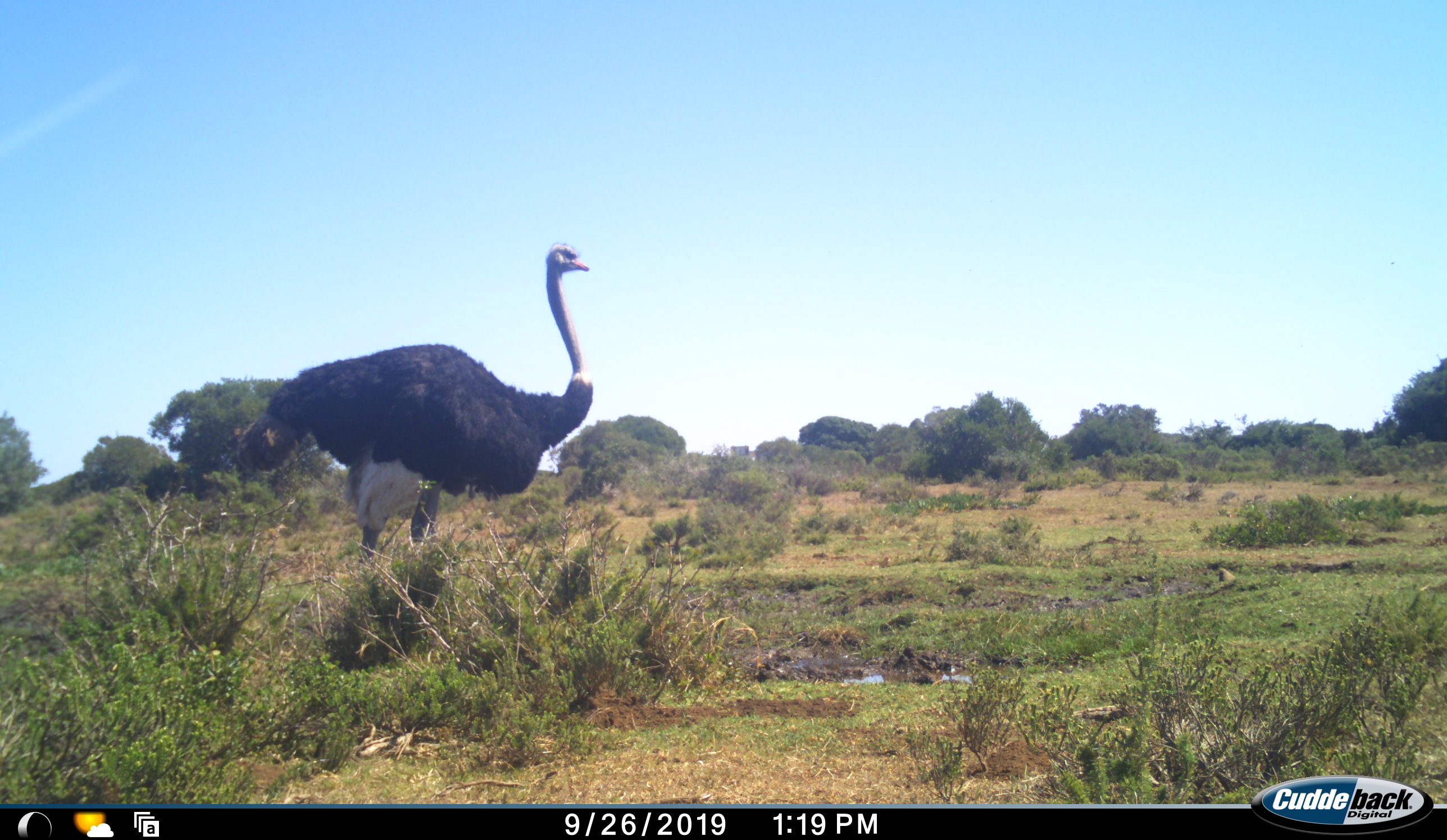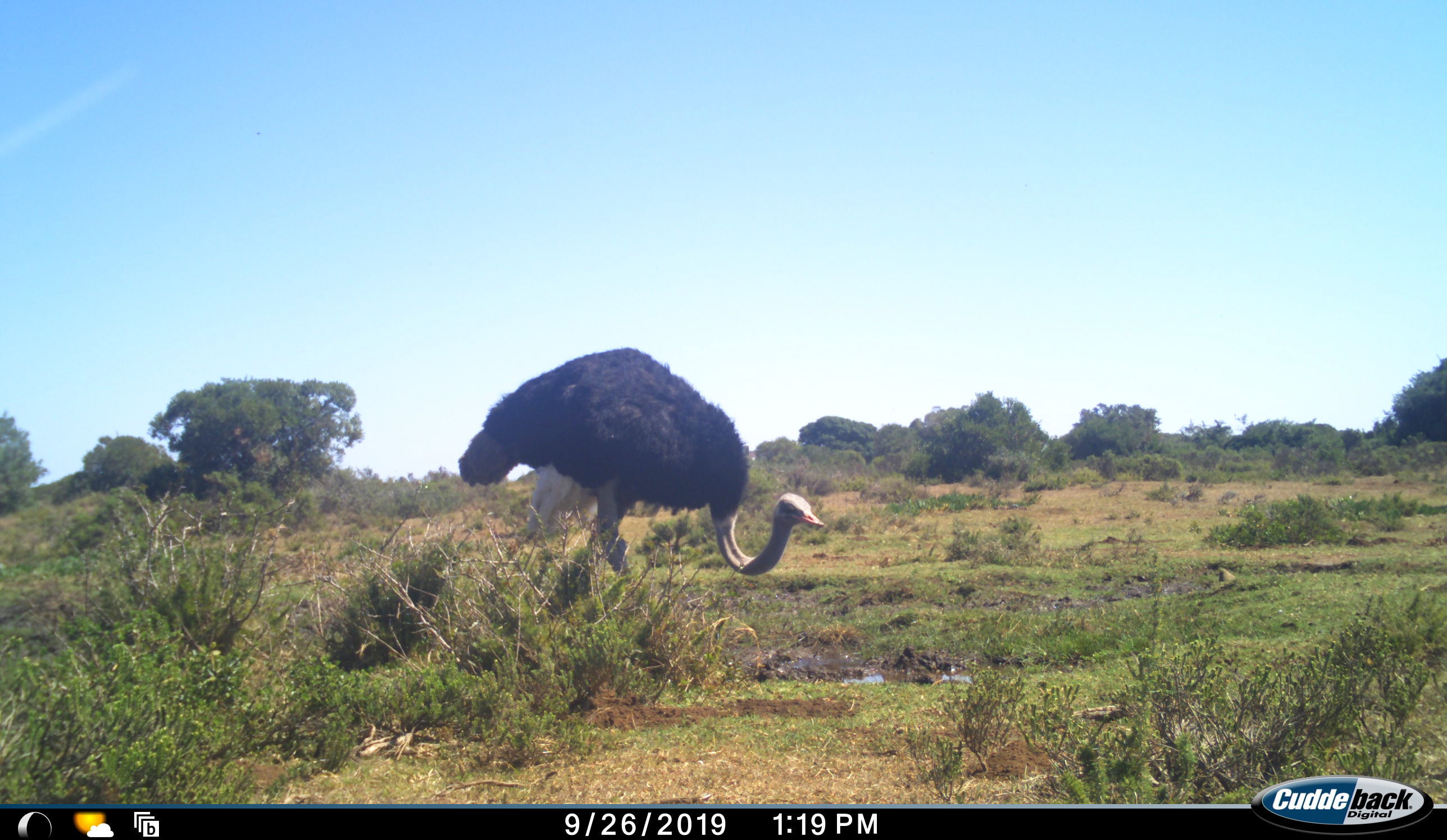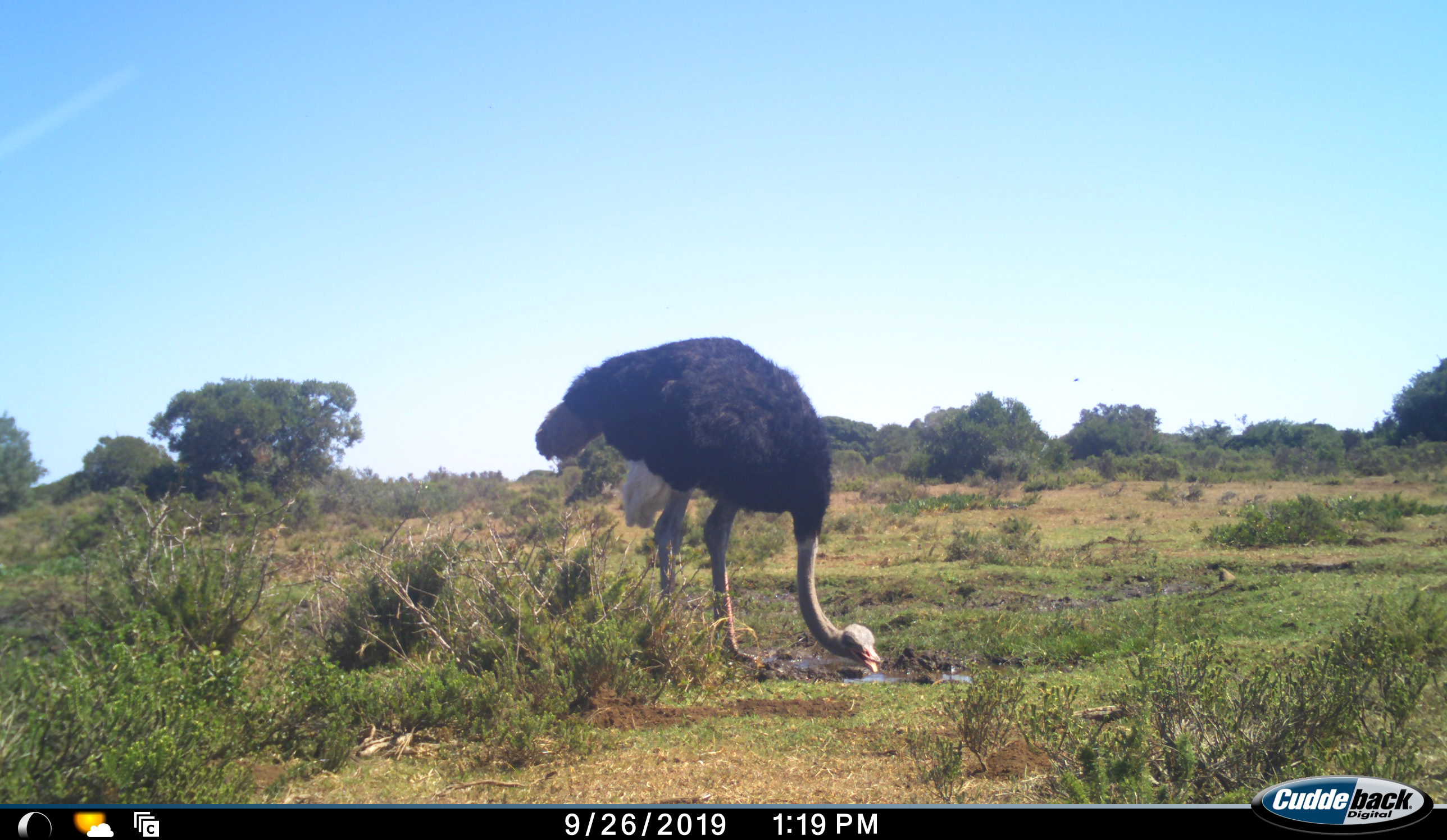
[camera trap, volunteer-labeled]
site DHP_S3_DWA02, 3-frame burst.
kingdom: Animalia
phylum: Chordata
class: Aves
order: Struthioniformes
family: Struthionidae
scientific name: Struthionidae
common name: ostrich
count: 1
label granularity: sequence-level